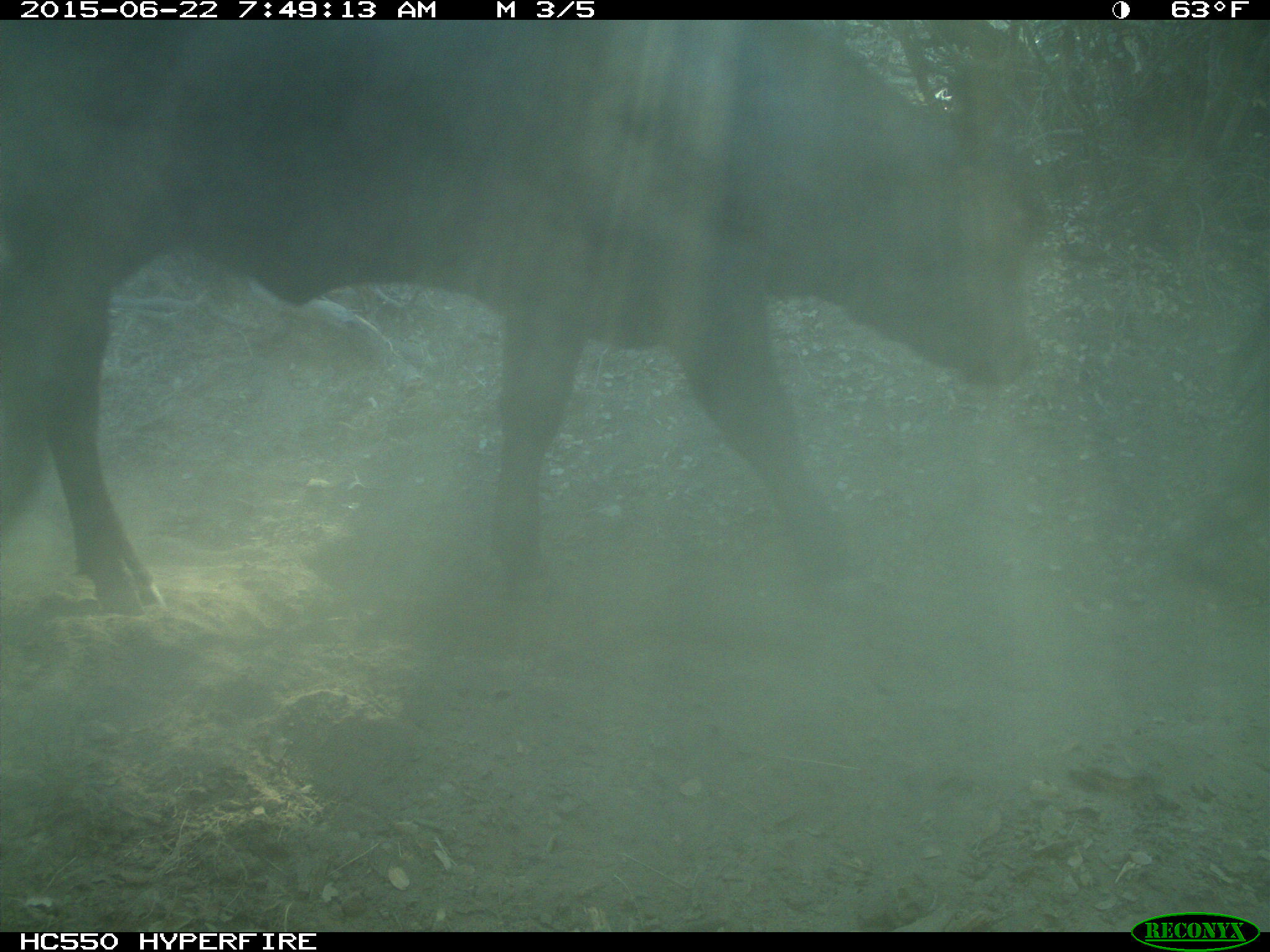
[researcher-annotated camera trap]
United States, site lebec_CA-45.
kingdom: Animalia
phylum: Chordata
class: Mammalia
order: Artiodactyla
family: Bovidae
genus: Bos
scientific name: Bos taurus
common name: domestic cow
Bos taurus (domestic cow).